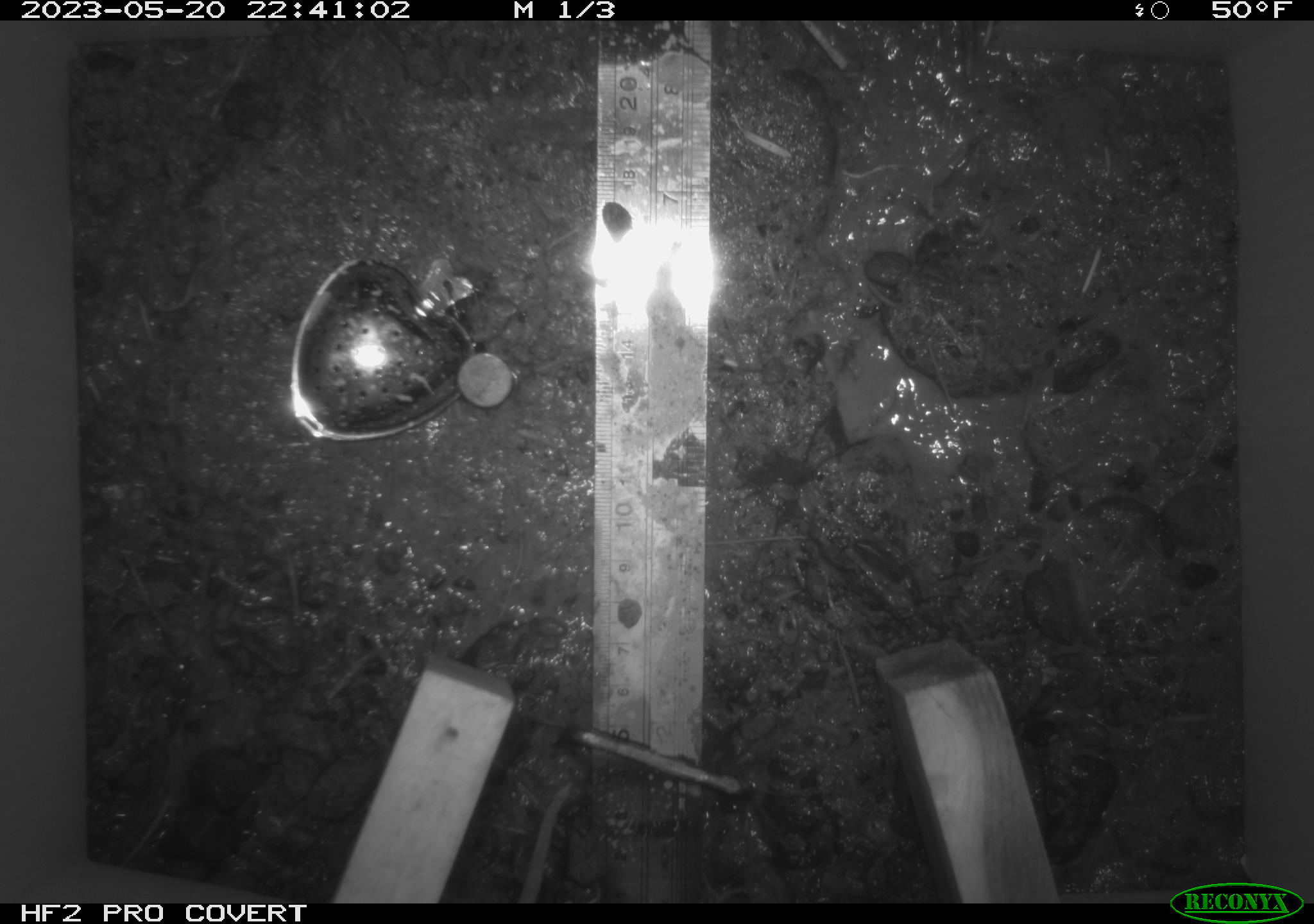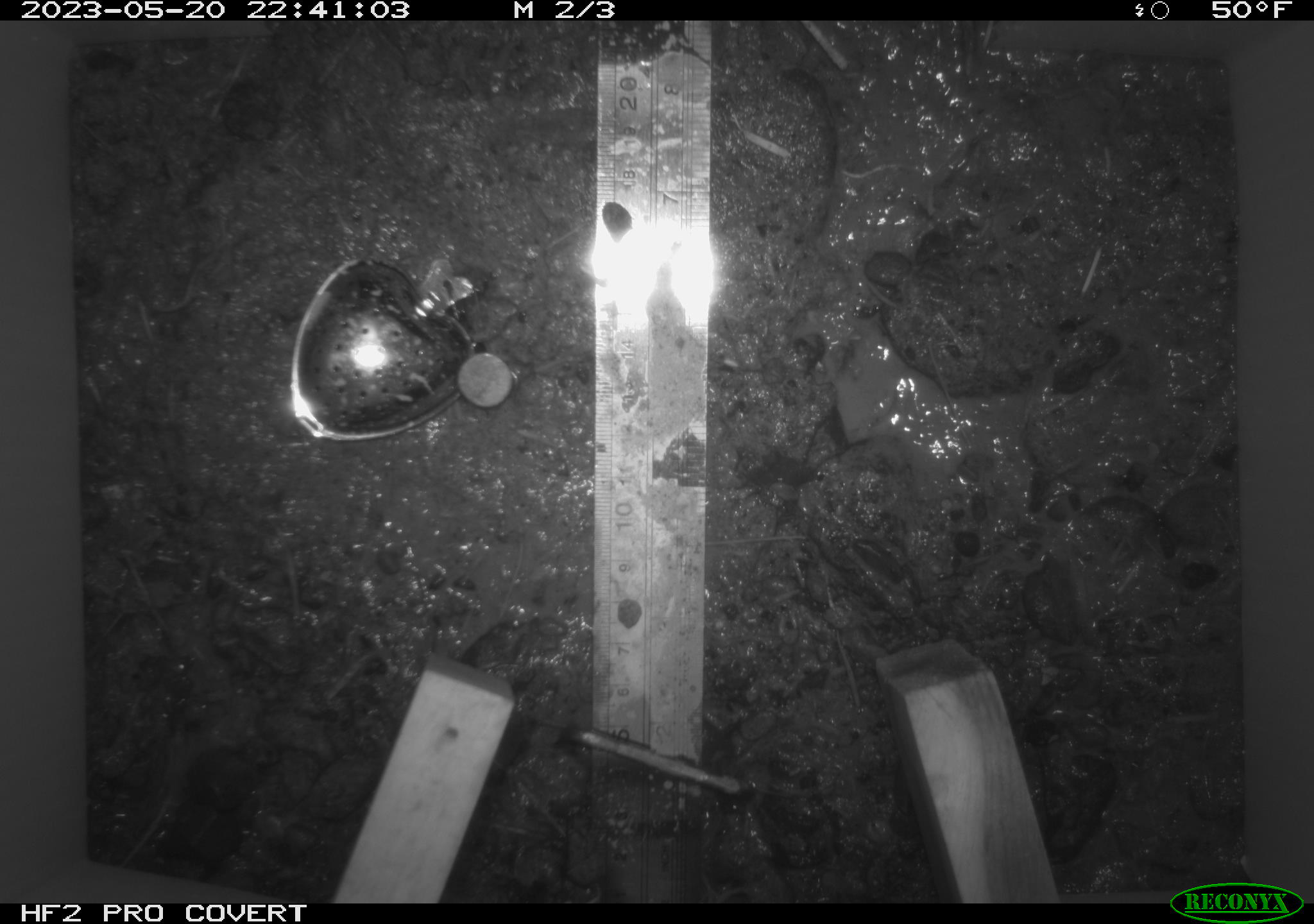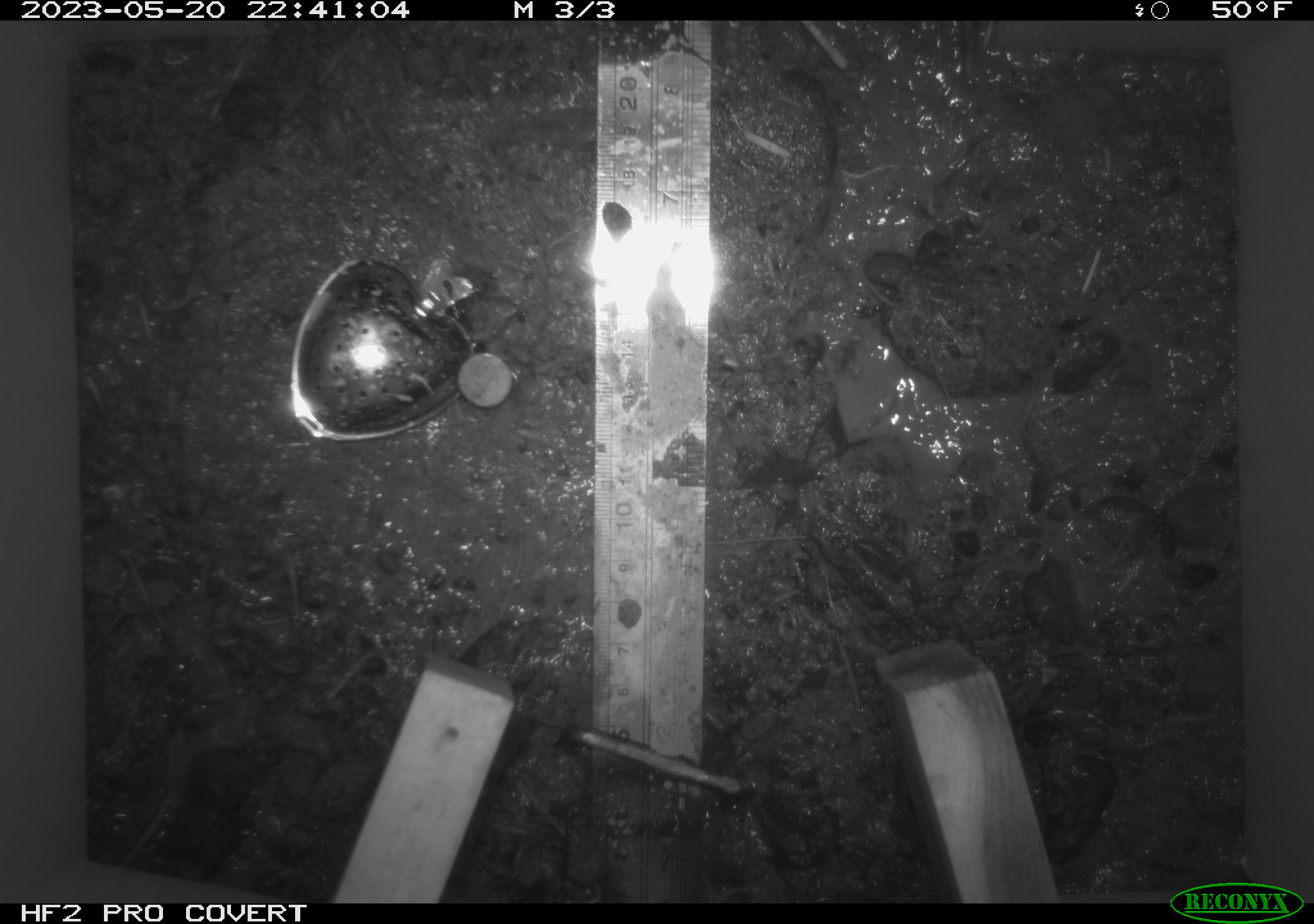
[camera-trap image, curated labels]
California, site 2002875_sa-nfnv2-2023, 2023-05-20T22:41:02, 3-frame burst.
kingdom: Animalia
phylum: Chordata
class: Mammalia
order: Rodentia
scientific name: Rodentia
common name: mouse species